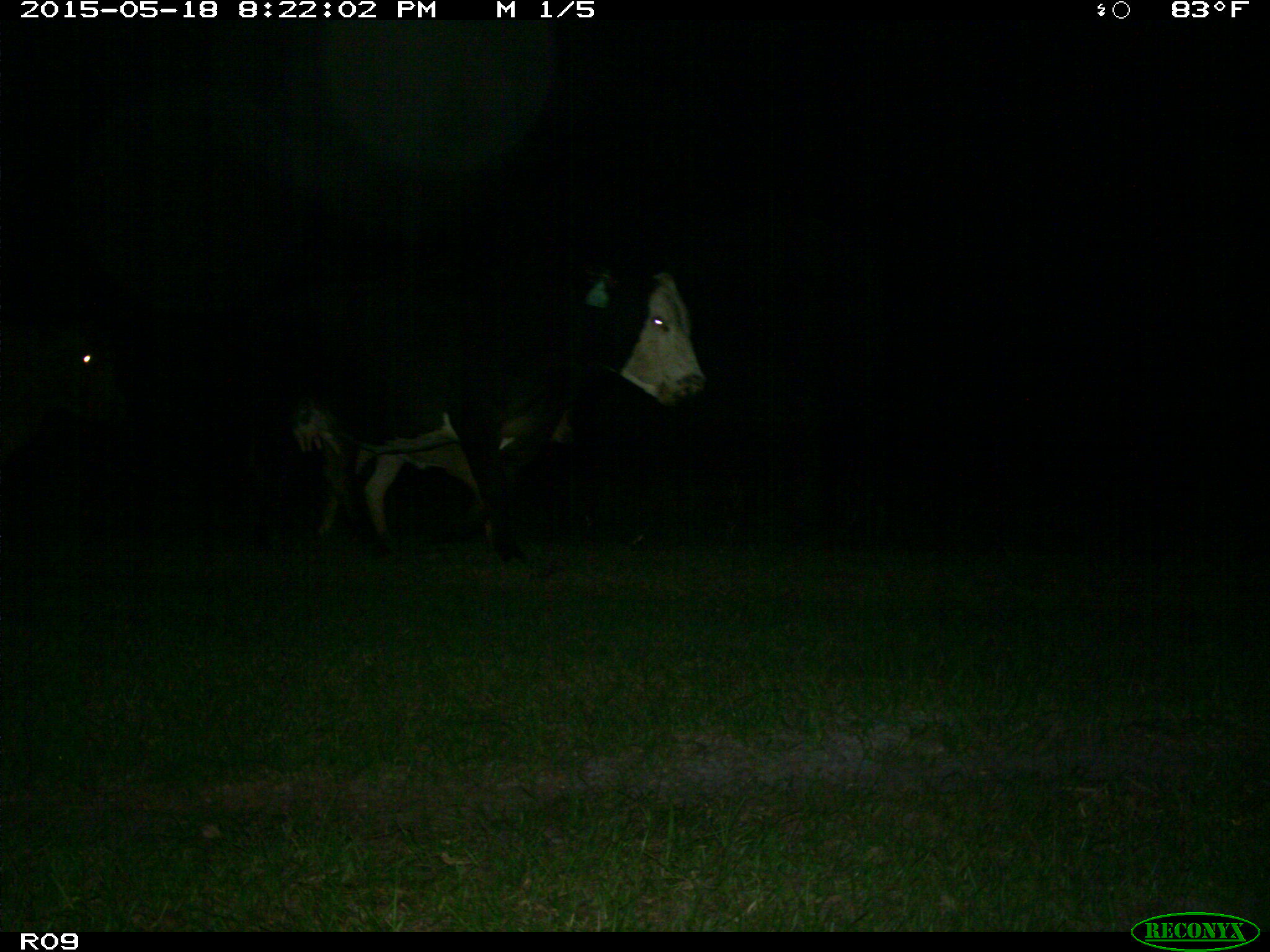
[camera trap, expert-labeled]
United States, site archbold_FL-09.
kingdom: Animalia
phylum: Chordata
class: Mammalia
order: Artiodactyla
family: Bovidae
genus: Bos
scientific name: Bos taurus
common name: domestic cow